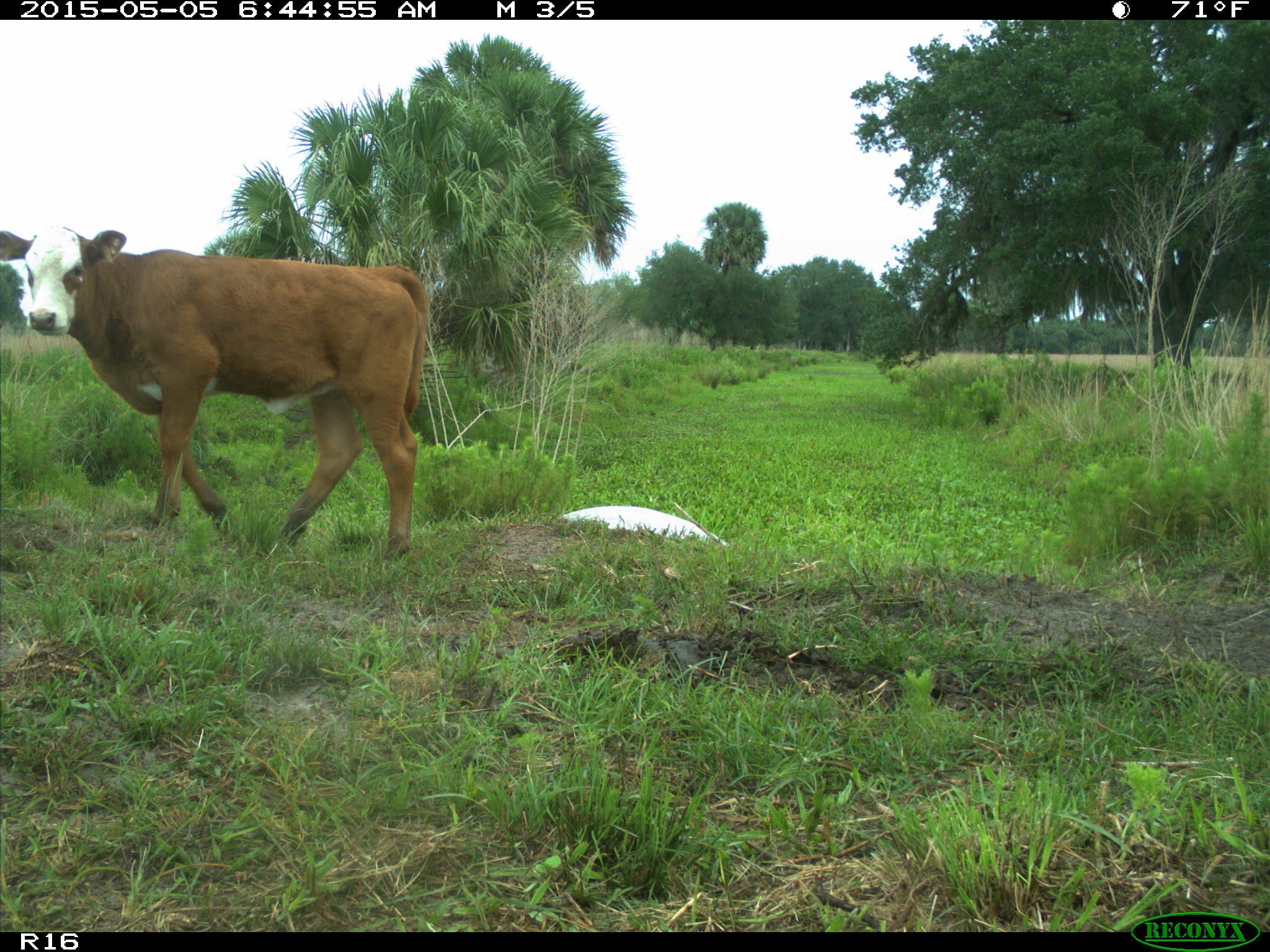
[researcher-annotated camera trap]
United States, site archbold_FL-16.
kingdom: Animalia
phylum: Chordata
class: Mammalia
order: Artiodactyla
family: Bovidae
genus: Bos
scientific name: Bos taurus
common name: domestic cow